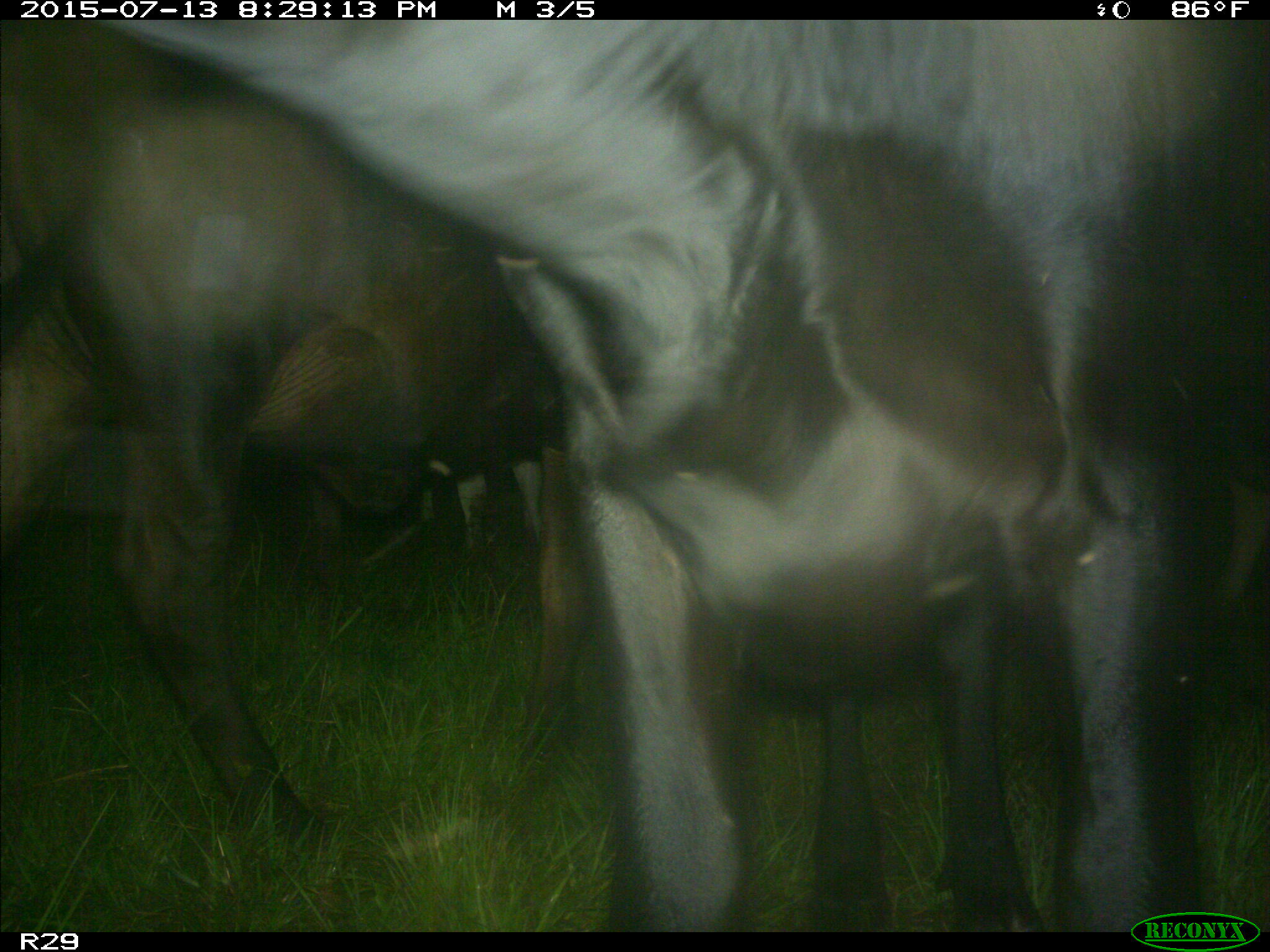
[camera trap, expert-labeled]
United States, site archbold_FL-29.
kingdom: Animalia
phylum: Chordata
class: Mammalia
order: Artiodactyla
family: Bovidae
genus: Bos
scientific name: Bos taurus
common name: domestic cow